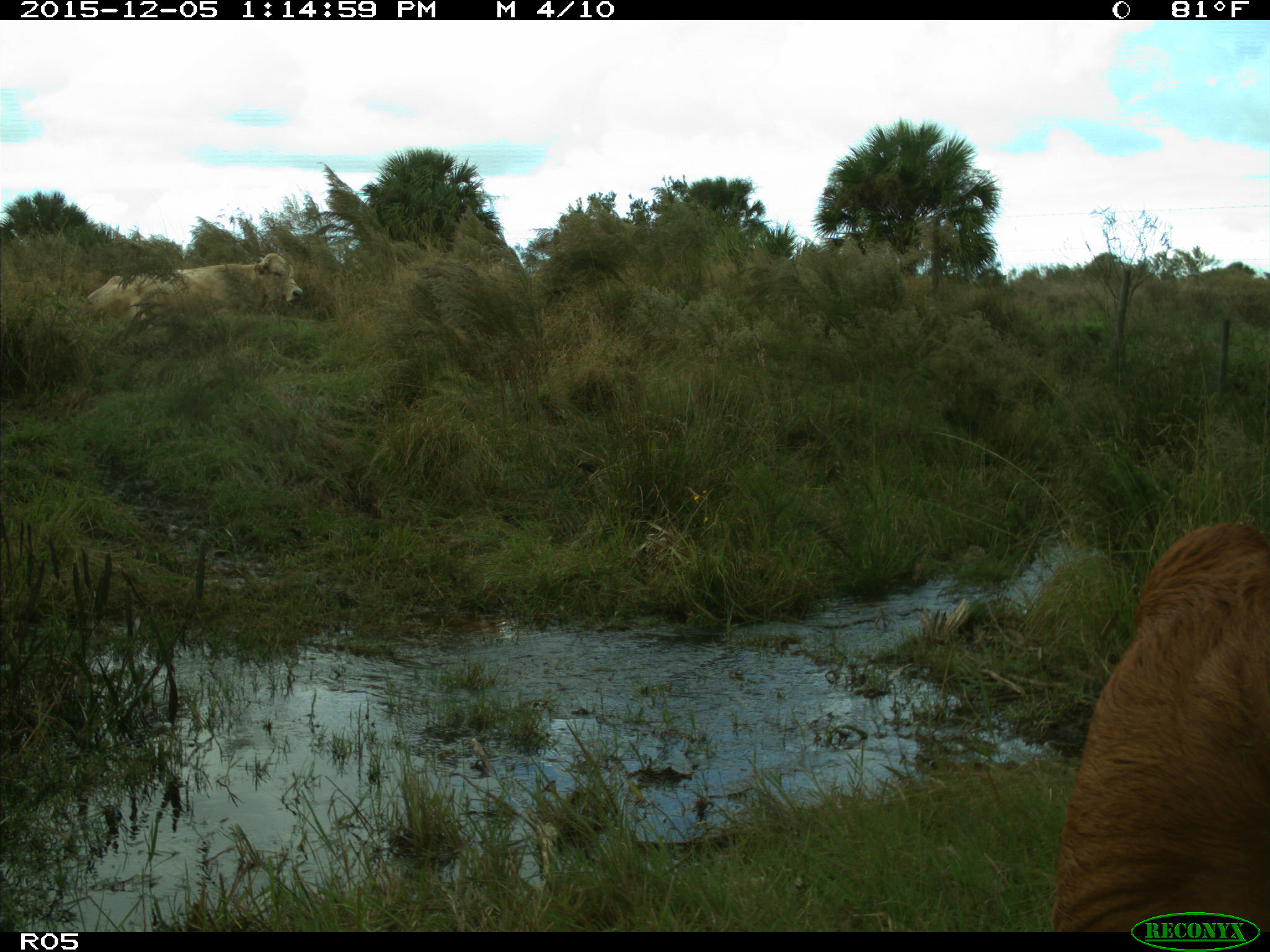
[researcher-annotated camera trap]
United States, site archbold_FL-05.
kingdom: Animalia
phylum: Chordata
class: Mammalia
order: Artiodactyla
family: Bovidae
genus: Bos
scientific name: Bos taurus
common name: domestic cow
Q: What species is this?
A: Bos taurus (domestic cow).